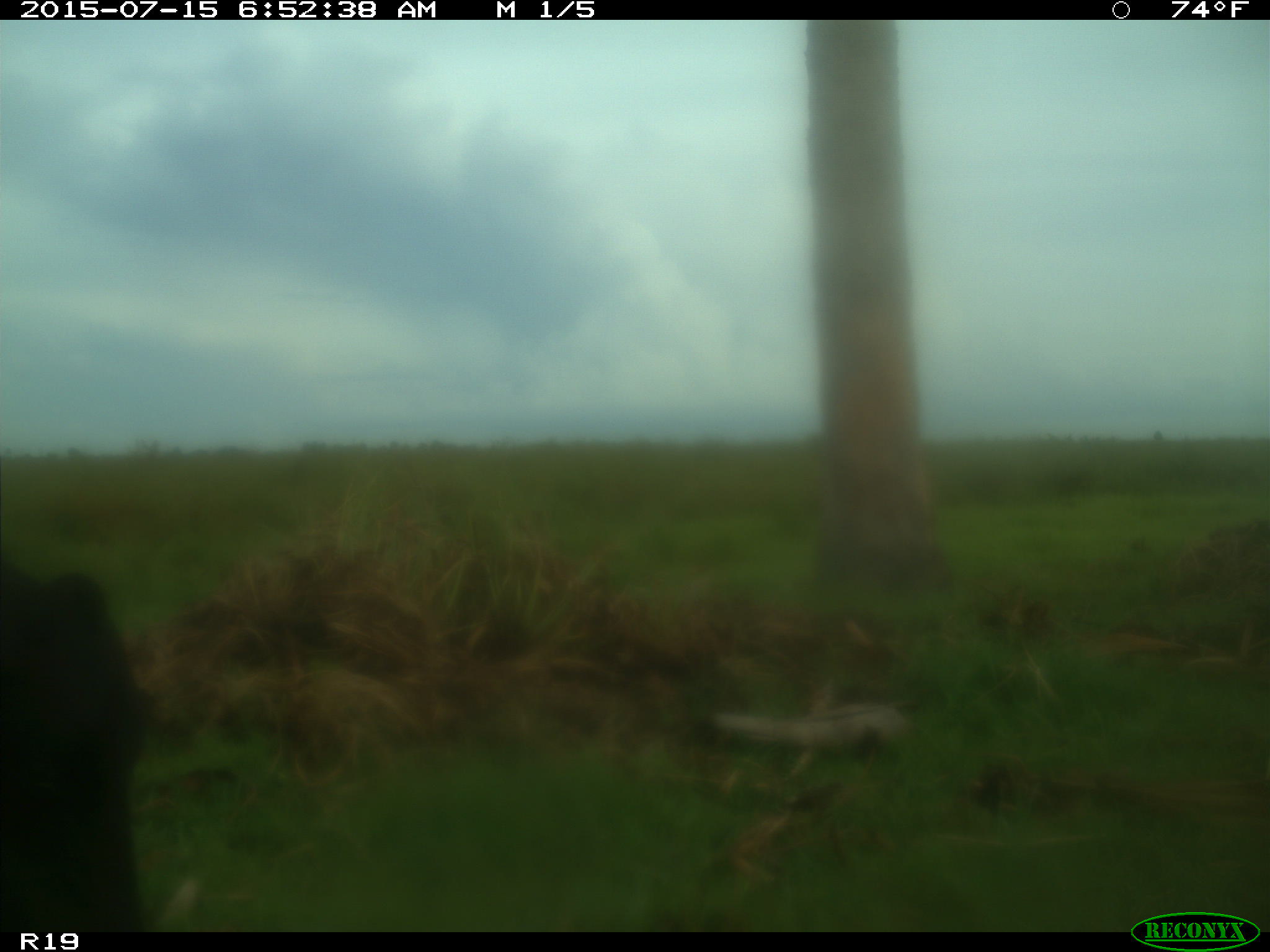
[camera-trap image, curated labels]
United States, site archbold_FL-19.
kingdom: Animalia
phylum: Chordata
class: Mammalia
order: Artiodactyla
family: Bovidae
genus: Bos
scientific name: Bos taurus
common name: domestic cow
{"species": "Bos taurus (domestic cow)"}